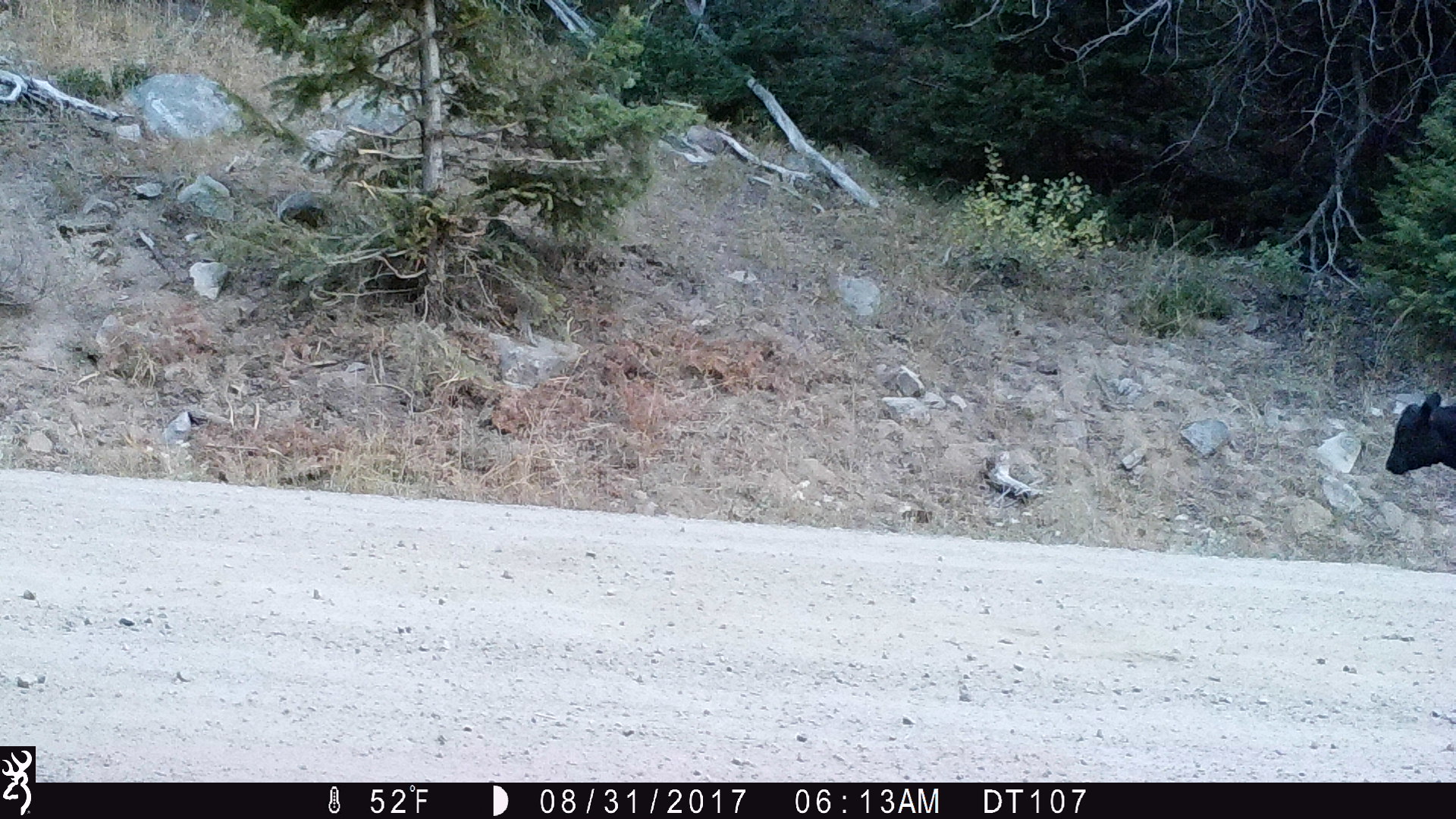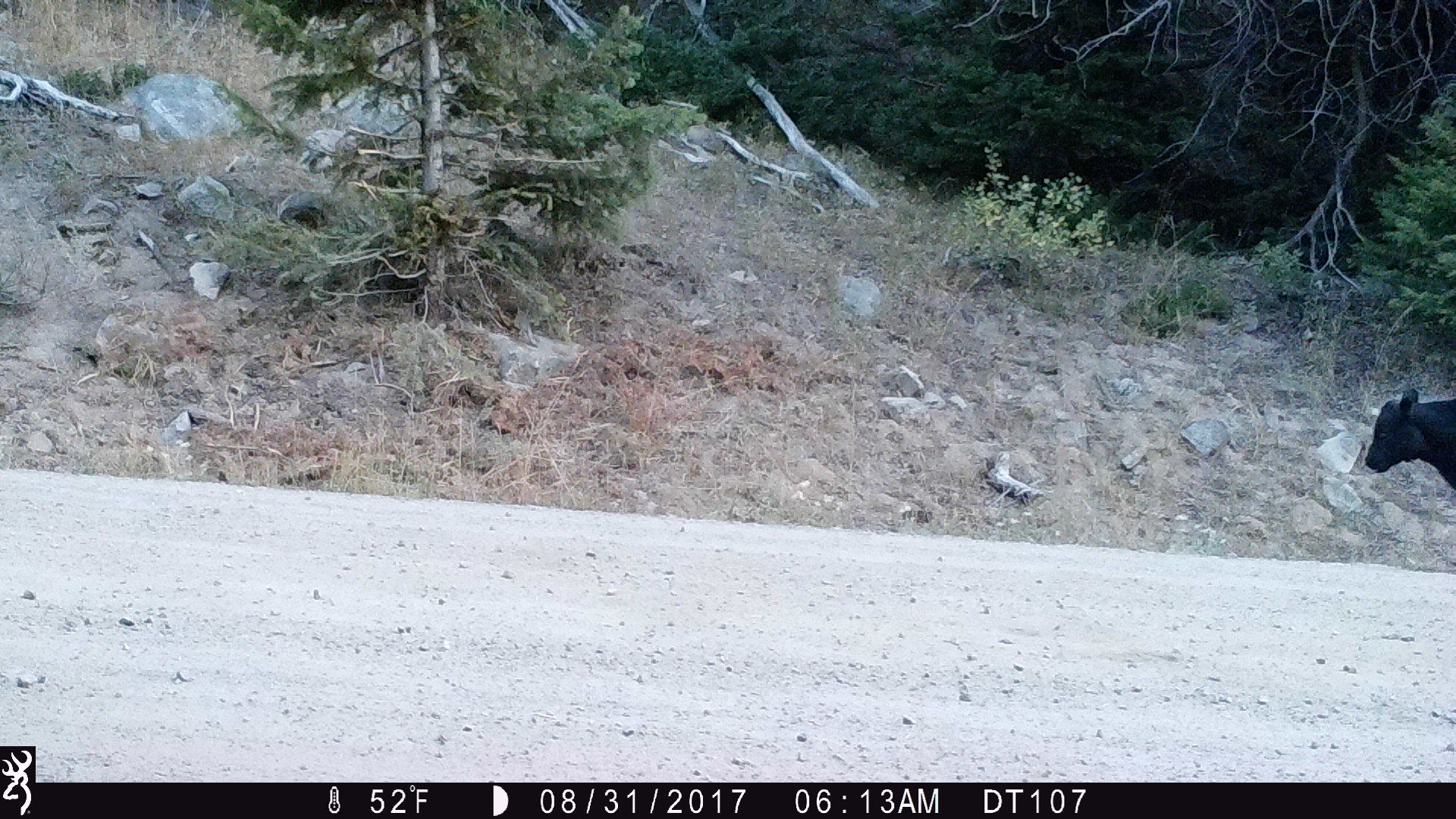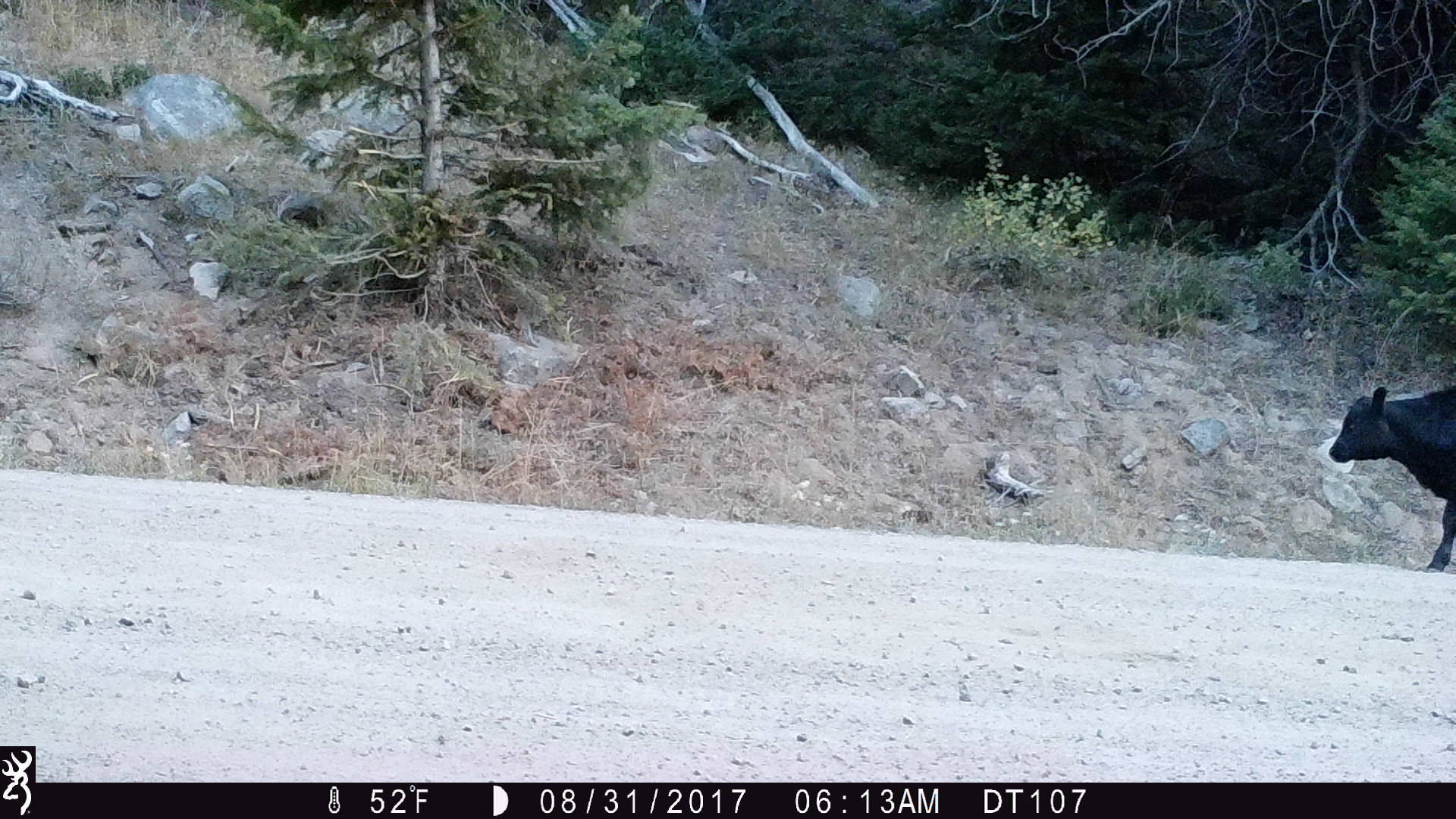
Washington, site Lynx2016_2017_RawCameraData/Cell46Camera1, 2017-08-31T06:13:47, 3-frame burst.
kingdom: Animalia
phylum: Chordata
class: Mammalia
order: Artiodactyla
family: Bovidae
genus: Bos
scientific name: Bos taurus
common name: domestic cattle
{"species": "domestic cattle (Bos taurus)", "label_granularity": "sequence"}